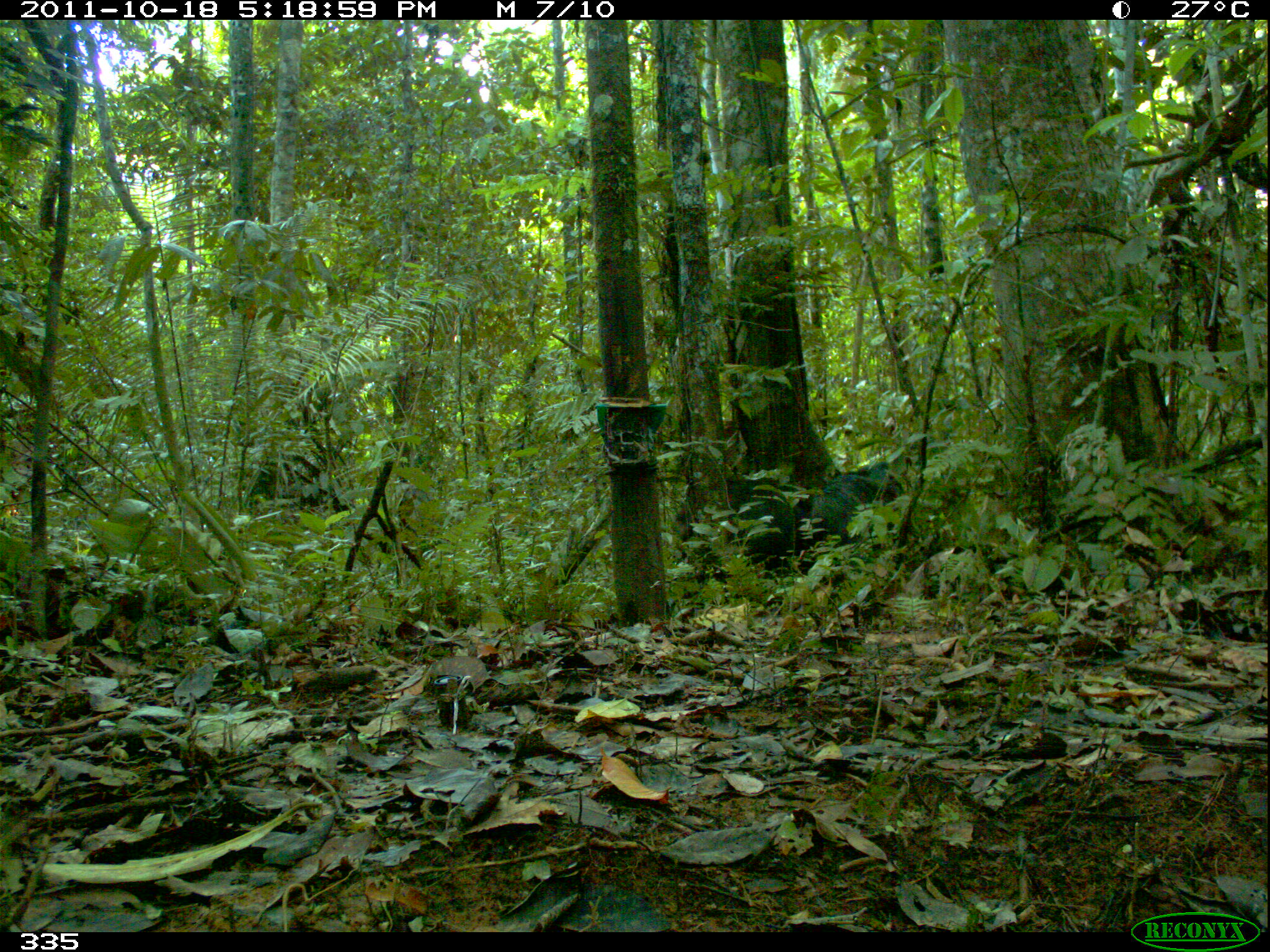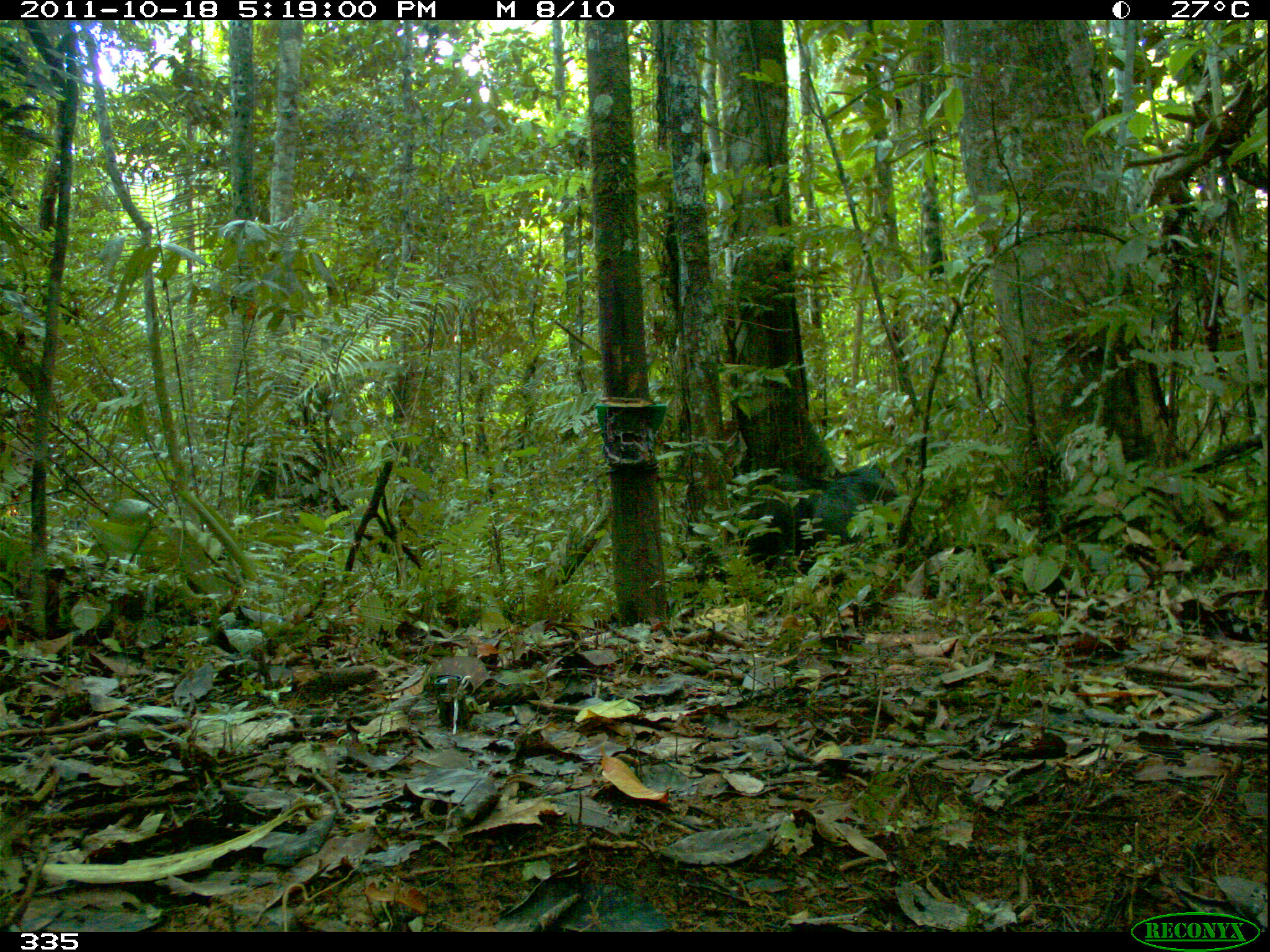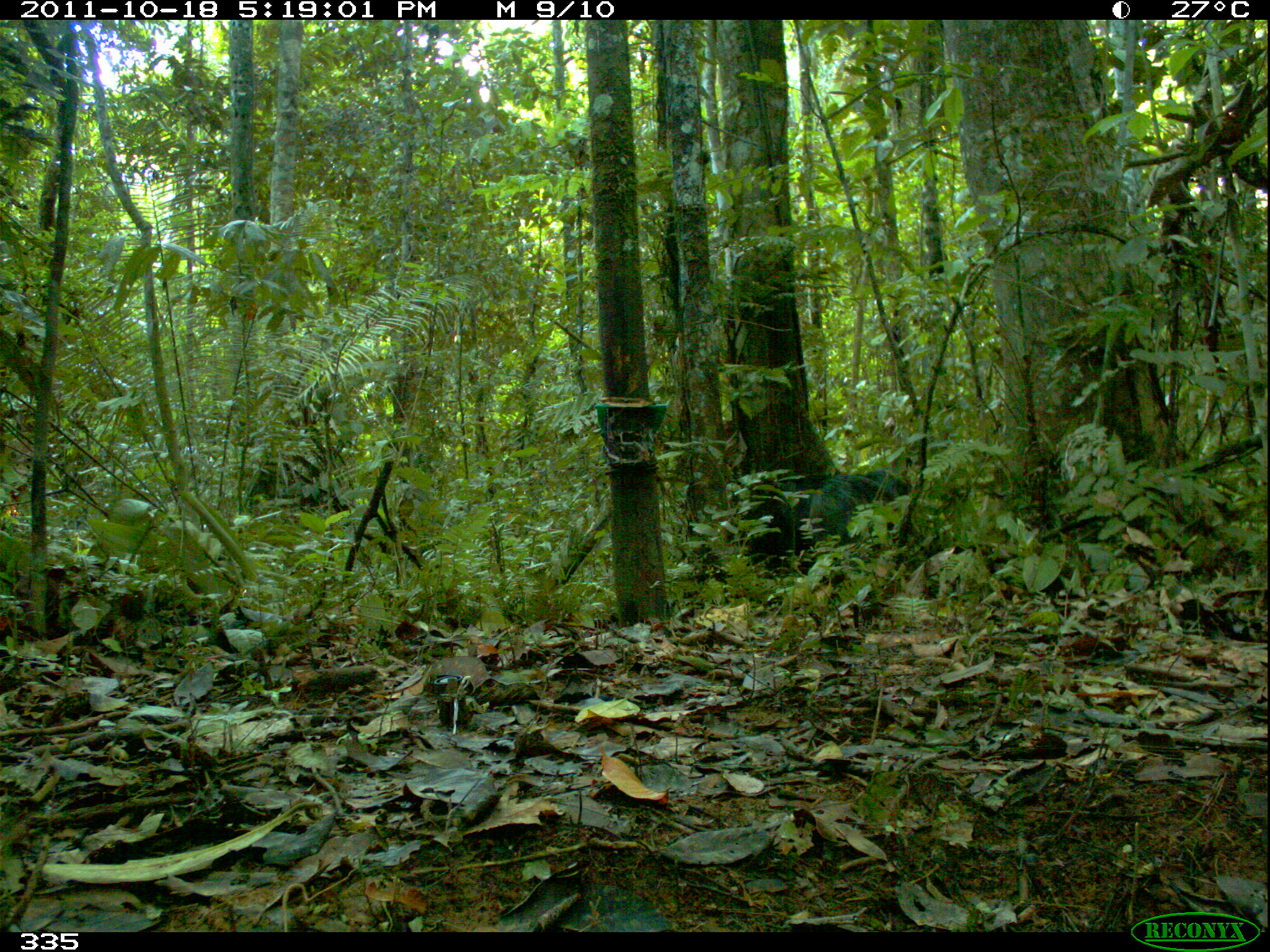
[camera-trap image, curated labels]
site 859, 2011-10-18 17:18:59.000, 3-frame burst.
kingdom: Animalia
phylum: Chordata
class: Mammalia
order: Artiodactyla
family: Tayassuidae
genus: Tayassu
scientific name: Tayassu pecari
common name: white-lipped peccary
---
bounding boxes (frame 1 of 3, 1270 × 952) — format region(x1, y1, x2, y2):
tayassu pecari: region(802, 456, 910, 578)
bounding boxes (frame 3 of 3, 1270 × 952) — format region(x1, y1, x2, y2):
tayassu pecari: region(804, 468, 917, 570)